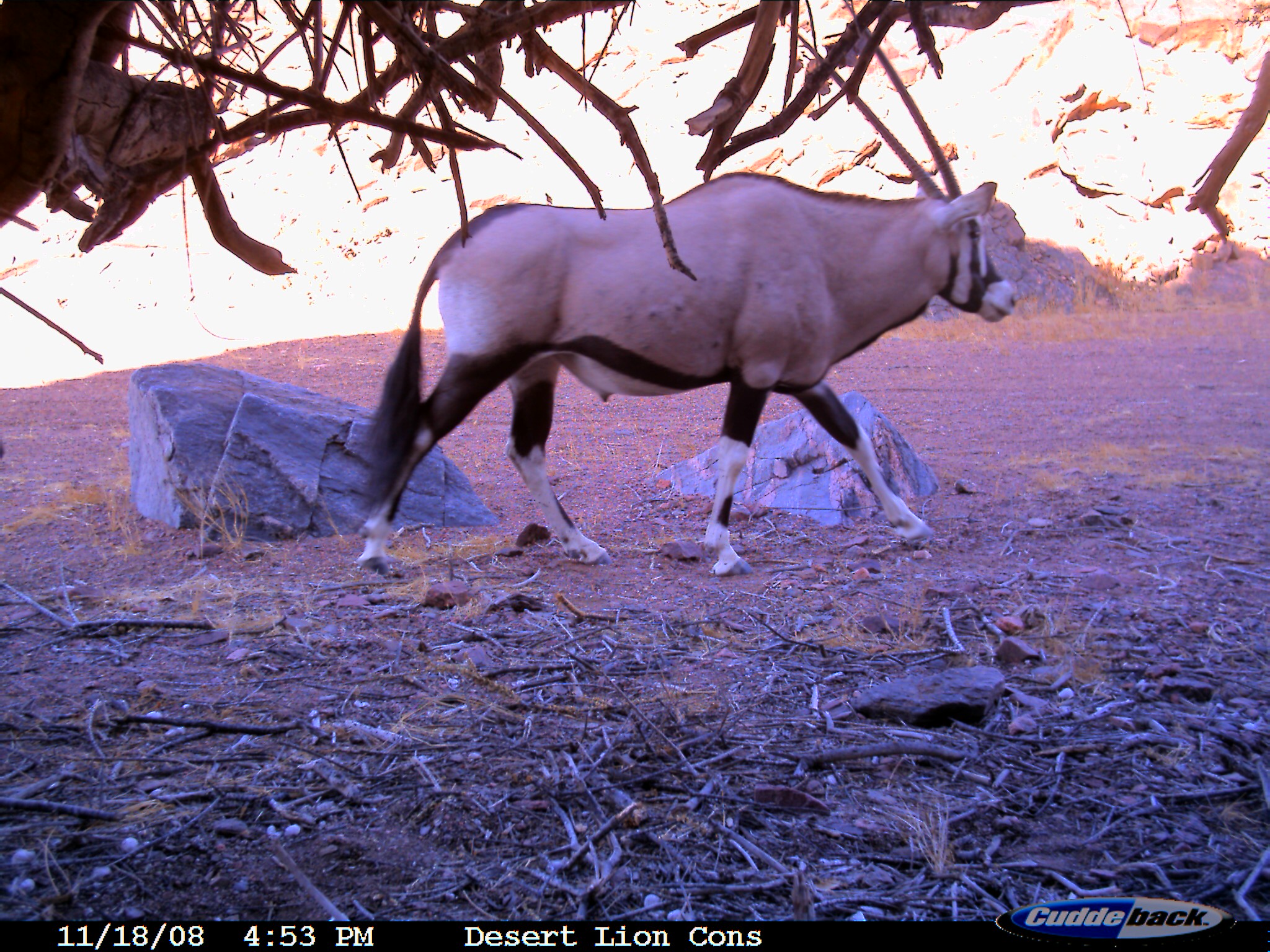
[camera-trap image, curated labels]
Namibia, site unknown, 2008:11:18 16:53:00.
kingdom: Animalia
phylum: Chordata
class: Mammalia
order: Artiodactyla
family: Bovidae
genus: Oryx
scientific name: Oryx gazella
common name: gemsbok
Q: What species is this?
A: Oryx gazella (gemsbok).